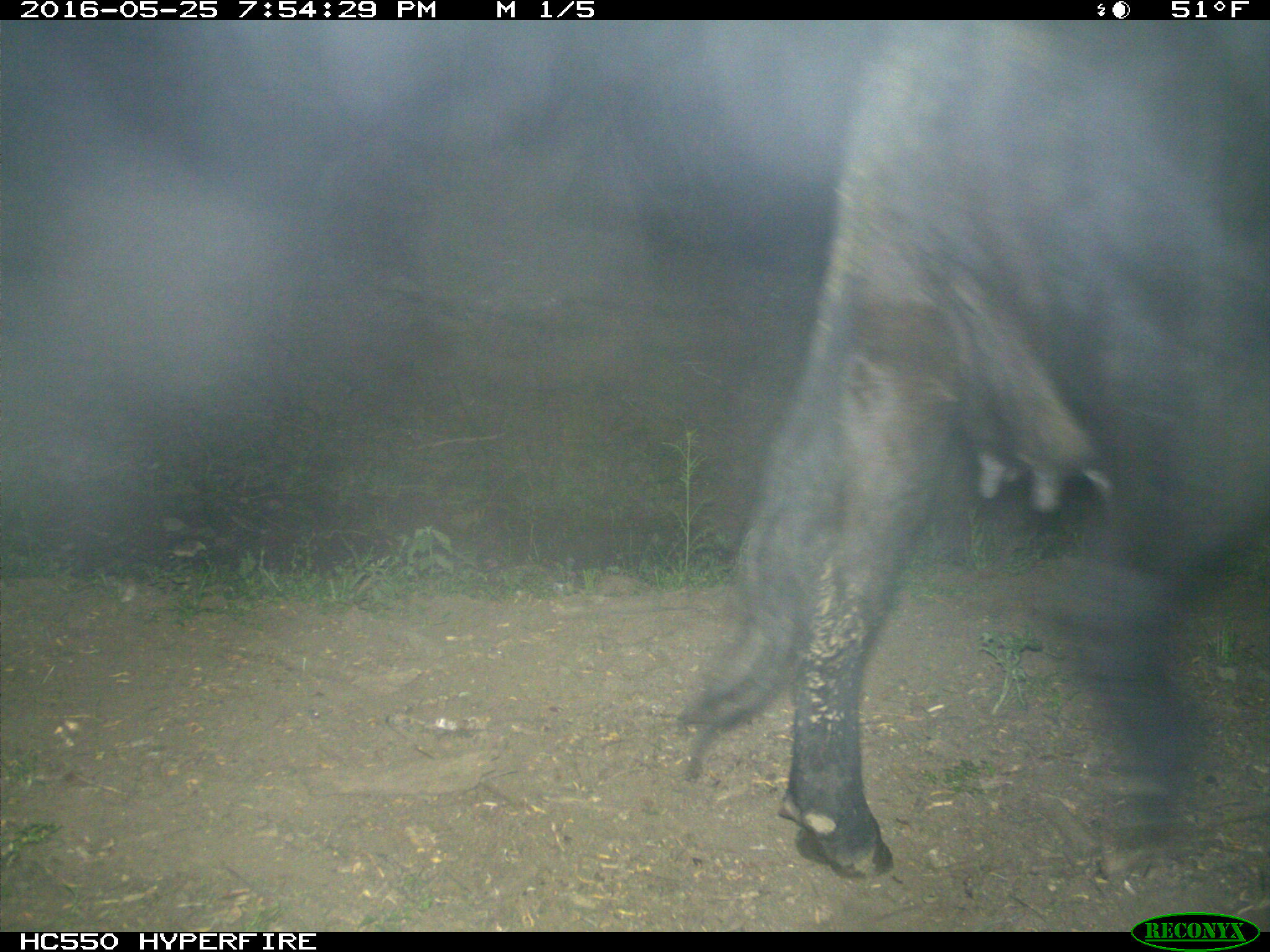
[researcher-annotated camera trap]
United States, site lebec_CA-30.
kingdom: Animalia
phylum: Chordata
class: Mammalia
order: Artiodactyla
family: Bovidae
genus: Bos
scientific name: Bos taurus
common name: domestic cow